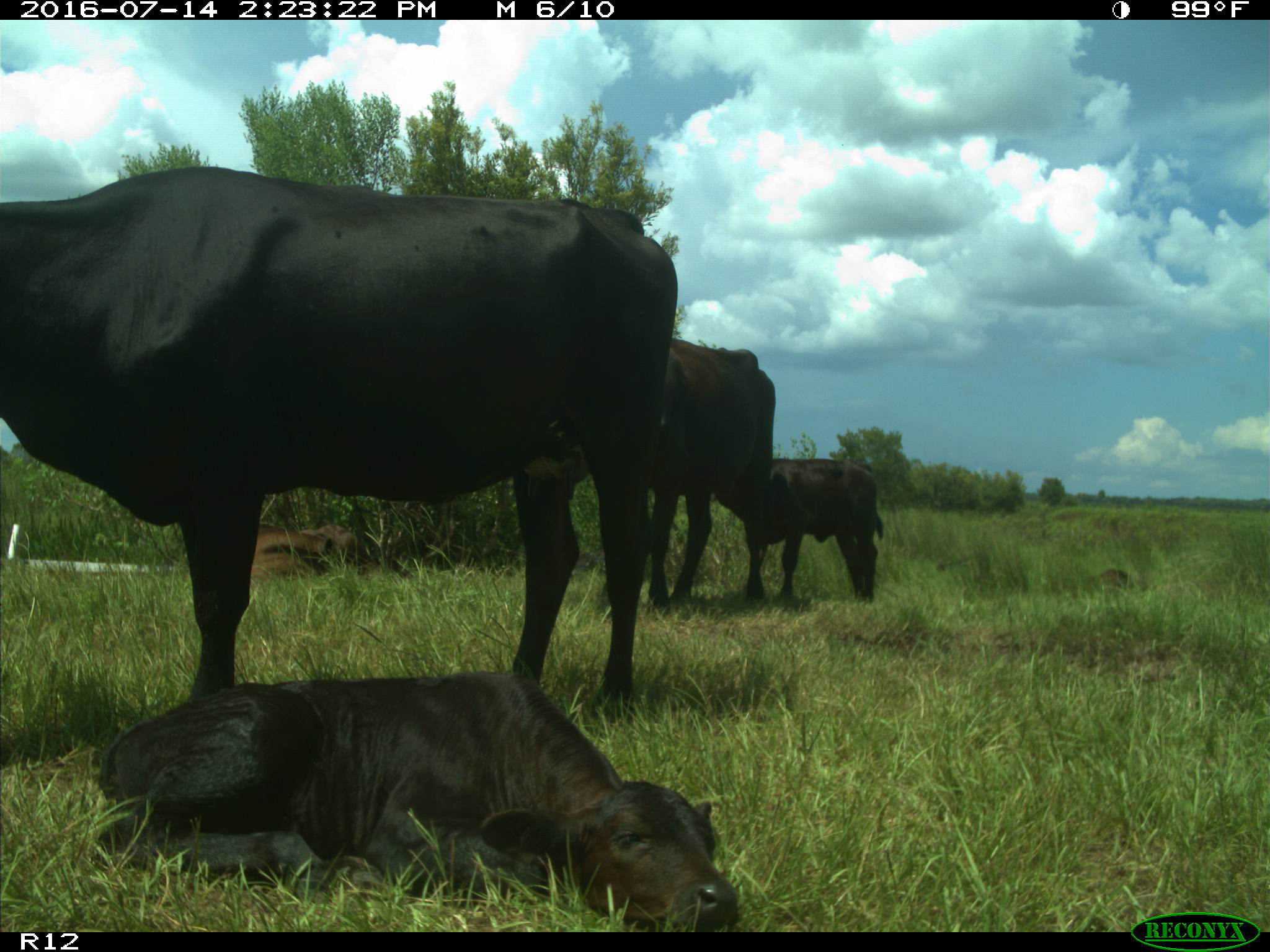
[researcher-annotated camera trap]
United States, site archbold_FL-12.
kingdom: Animalia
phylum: Chordata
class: Mammalia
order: Artiodactyla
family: Bovidae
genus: Bos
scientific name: Bos taurus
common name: domestic cow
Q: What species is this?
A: Bos taurus (domestic cow).